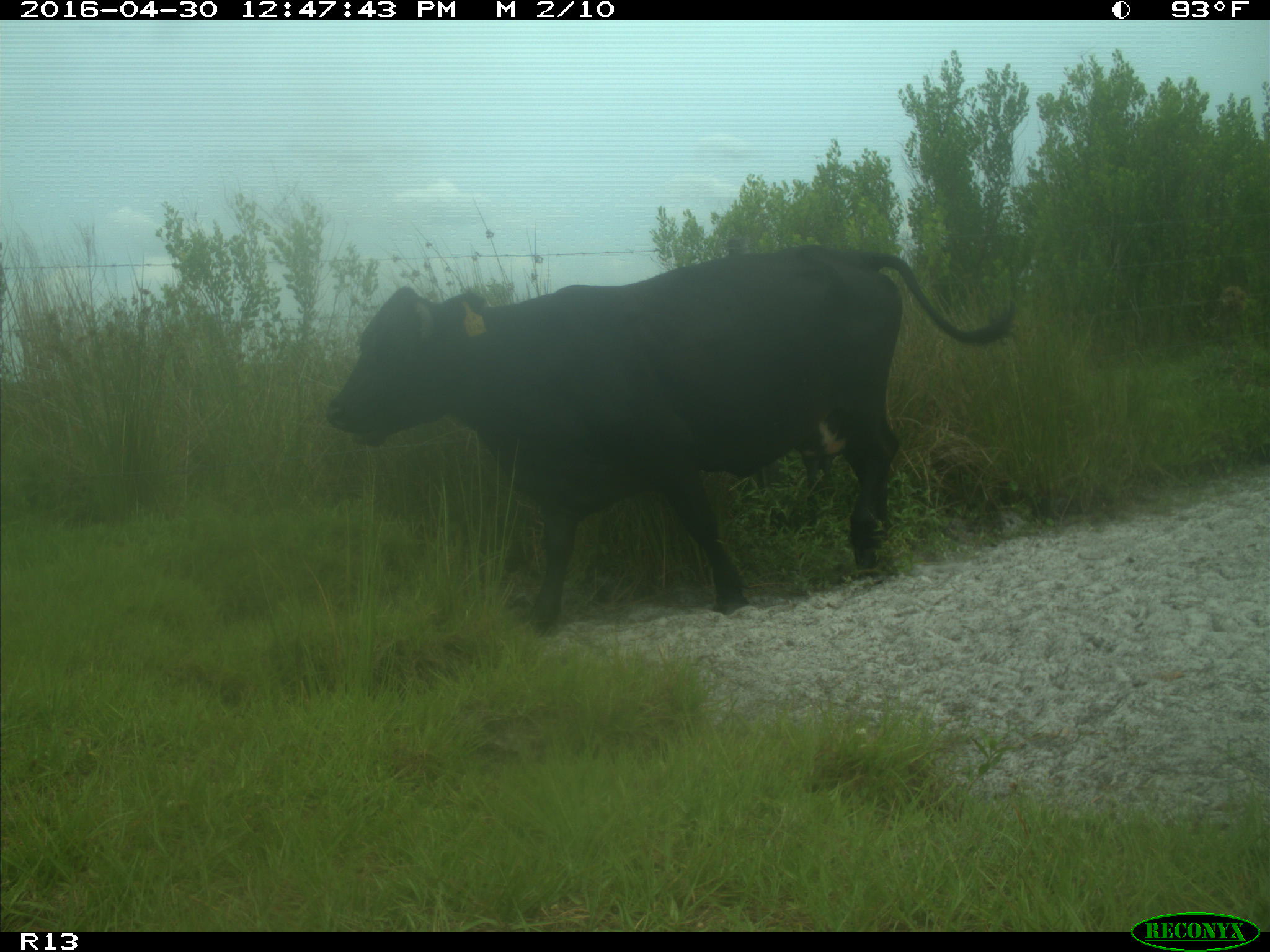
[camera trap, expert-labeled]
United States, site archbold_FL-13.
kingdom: Animalia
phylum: Chordata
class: Mammalia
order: Artiodactyla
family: Bovidae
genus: Bos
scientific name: Bos taurus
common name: domestic cow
Bos taurus (domestic cow).